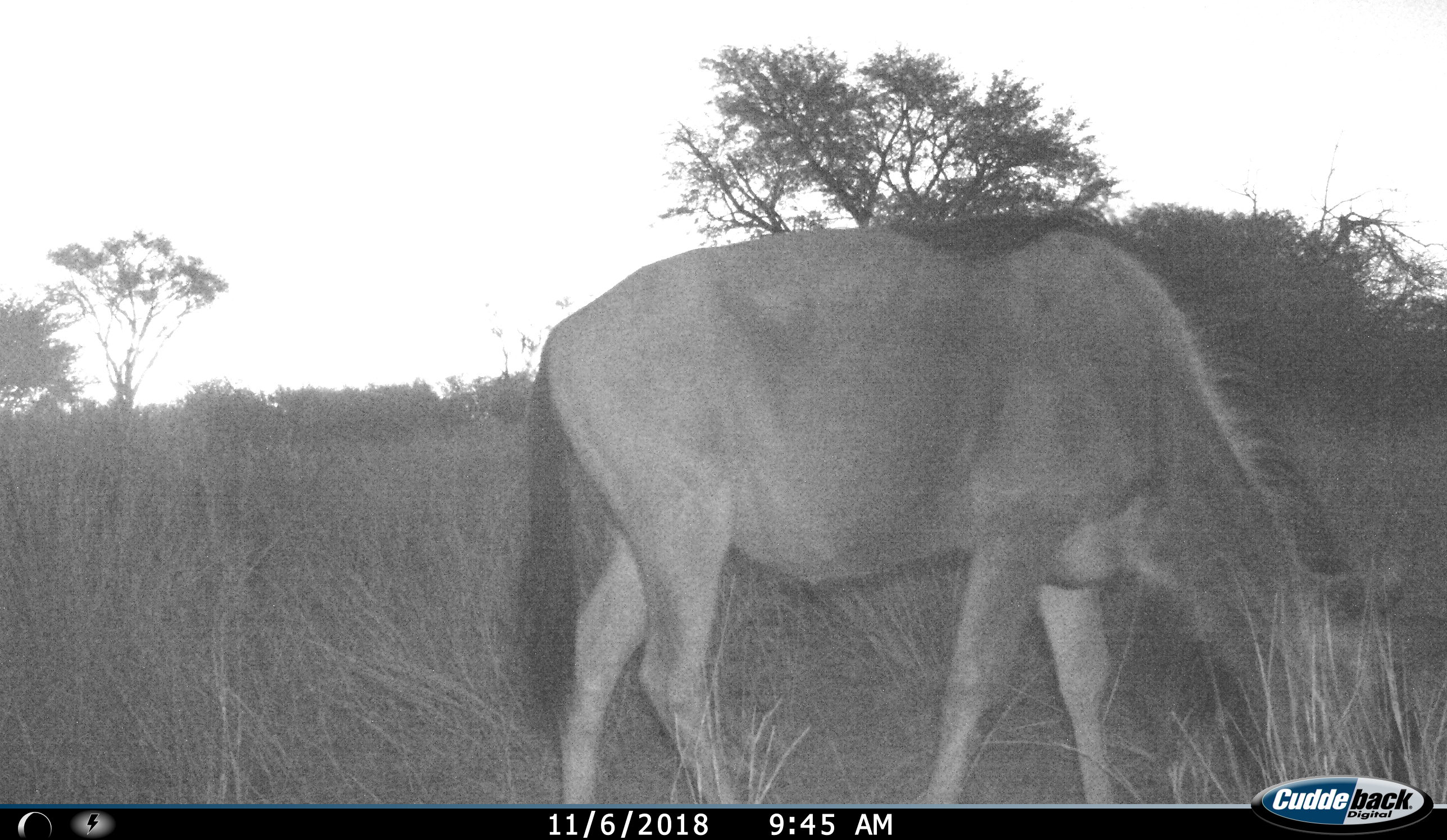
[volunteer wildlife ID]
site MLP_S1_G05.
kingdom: Animalia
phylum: Chordata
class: Mammalia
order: Artiodactyla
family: Bovidae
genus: Connochaetes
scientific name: Connochaetes taurinus taurinus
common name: blue wildebeest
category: wildebeestblue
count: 1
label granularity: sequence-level